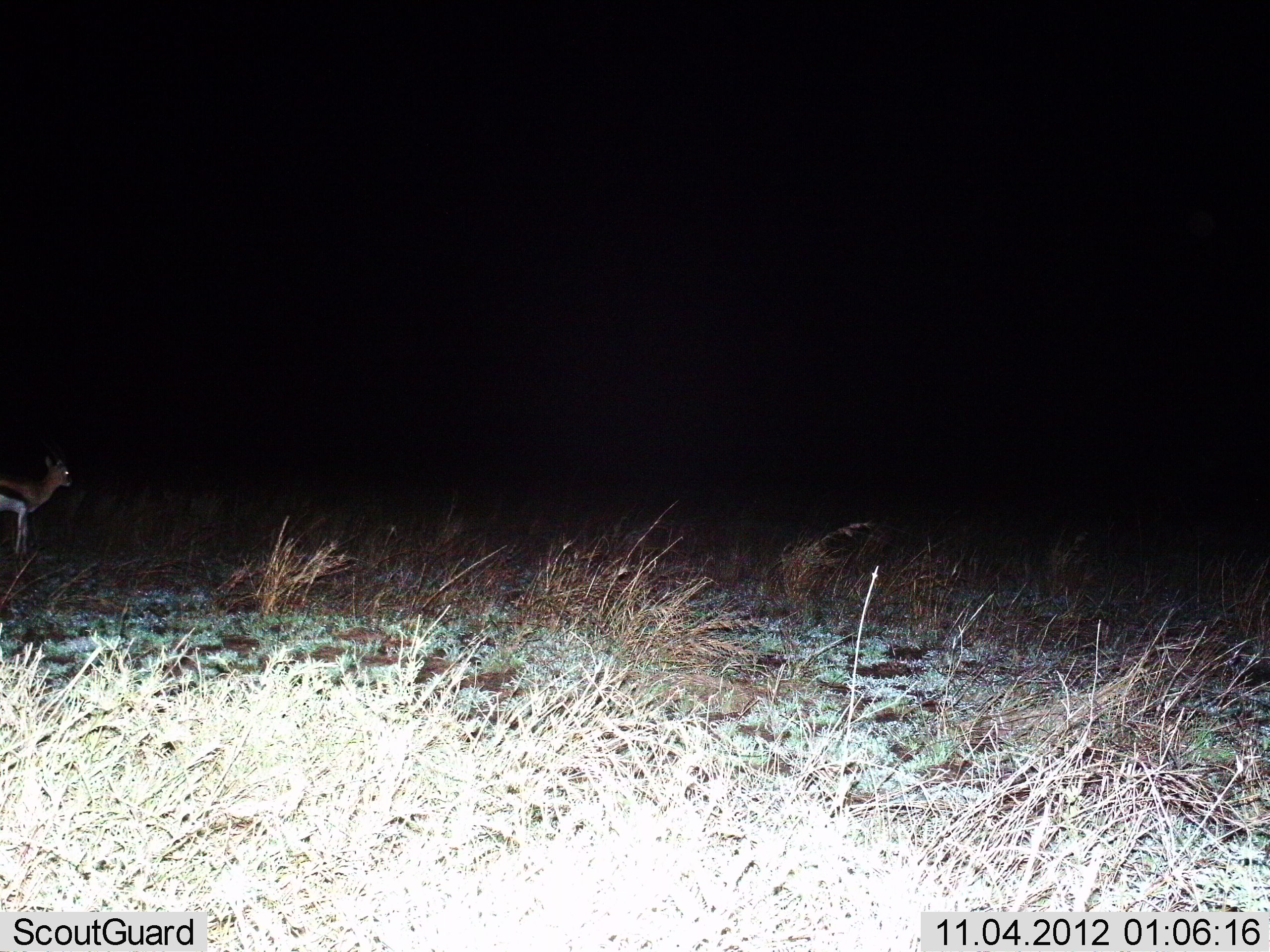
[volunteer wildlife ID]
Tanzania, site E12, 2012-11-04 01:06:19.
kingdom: Animalia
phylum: Chordata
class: Mammalia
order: Artiodactyla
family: Bovidae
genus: Eudorcas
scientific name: Eudorcas thomsonii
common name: thomson's gazelle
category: gazellethomsons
Gazellethomsons (thomson's gazelle) (Eudorcas thomsonii), count 1. Behavior (volunteer vote fractions): standing 90%, resting 0%, moving 10%, interacting 0%. Young present (vote fraction): 10%. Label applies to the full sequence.